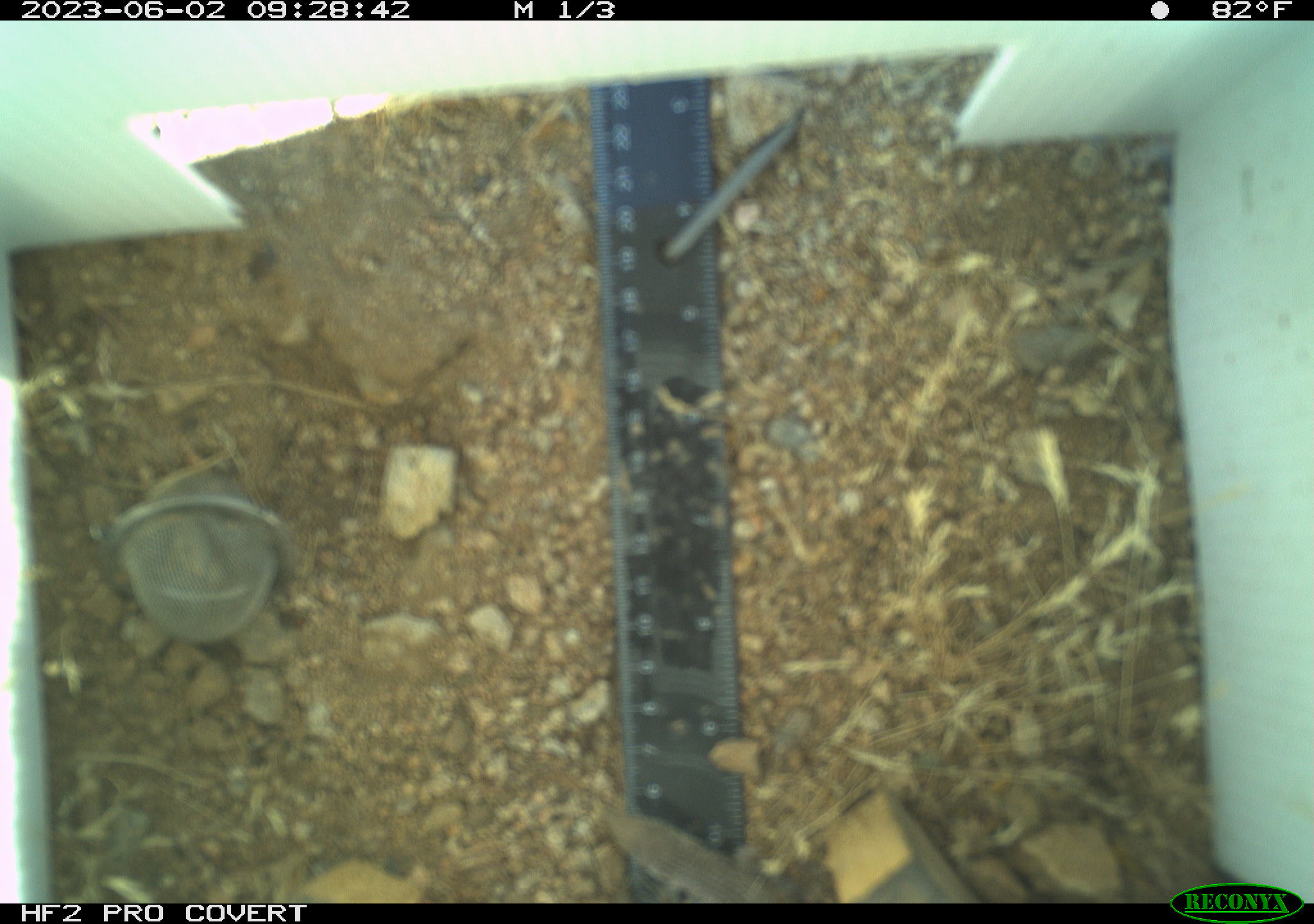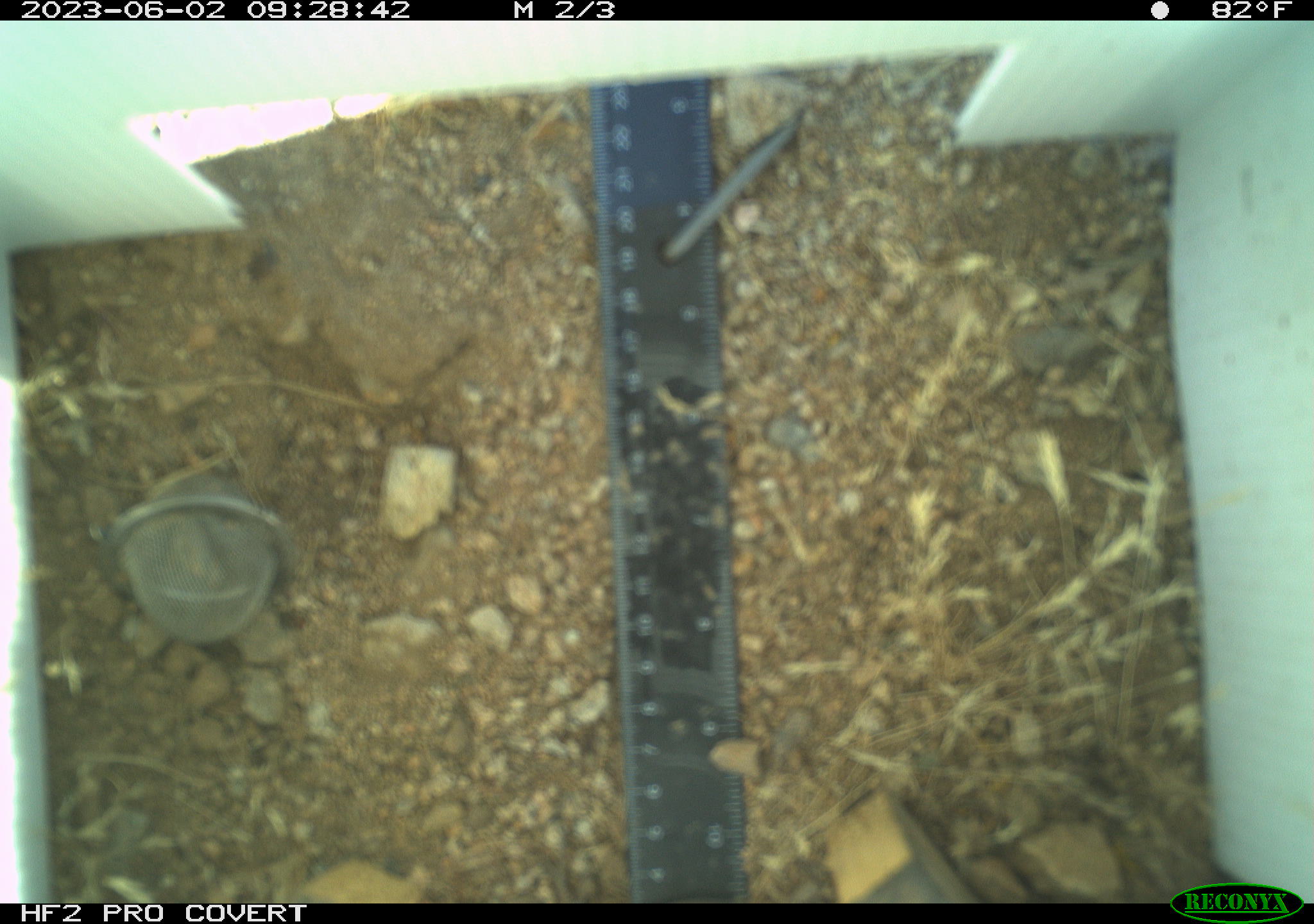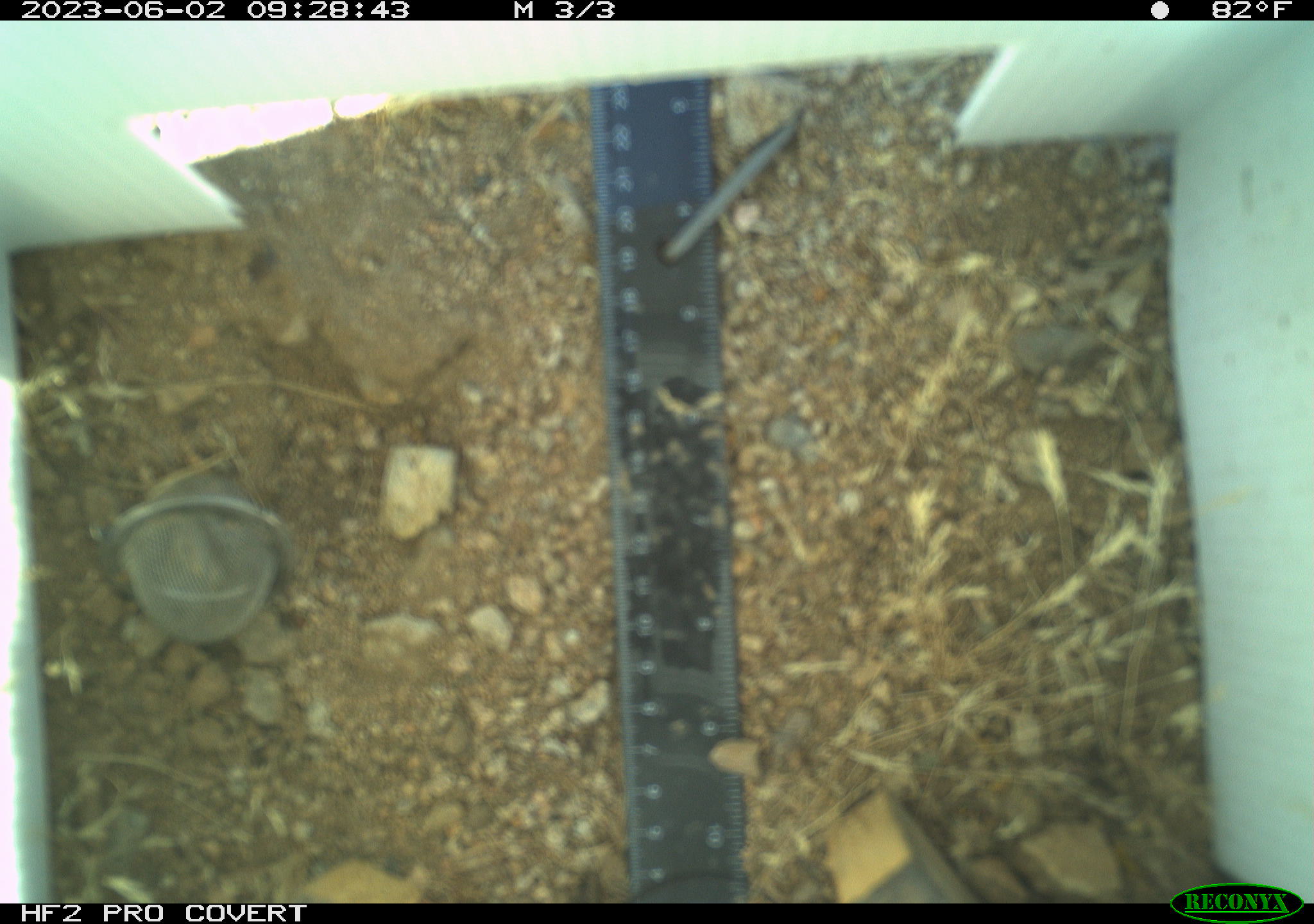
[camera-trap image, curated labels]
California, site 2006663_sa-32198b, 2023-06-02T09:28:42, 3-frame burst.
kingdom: Animalia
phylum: Chordata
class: Reptilia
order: Squamata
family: Teiidae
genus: Aspidoscelis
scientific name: Aspidoscelis tigris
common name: western whiptail